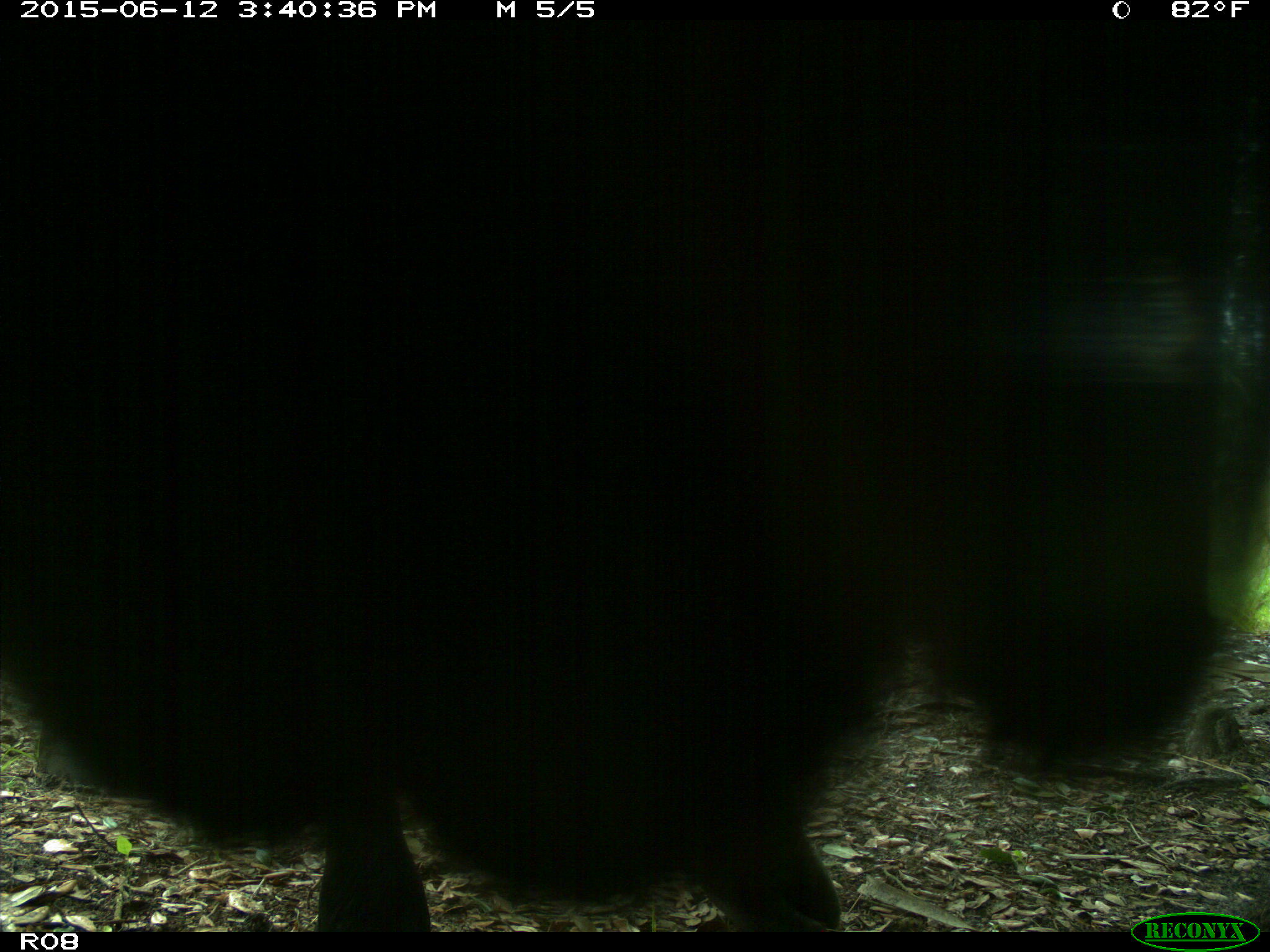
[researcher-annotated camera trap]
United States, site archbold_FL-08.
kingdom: Animalia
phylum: Chordata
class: Mammalia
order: Artiodactyla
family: Bovidae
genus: Bos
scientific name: Bos taurus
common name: domestic cow